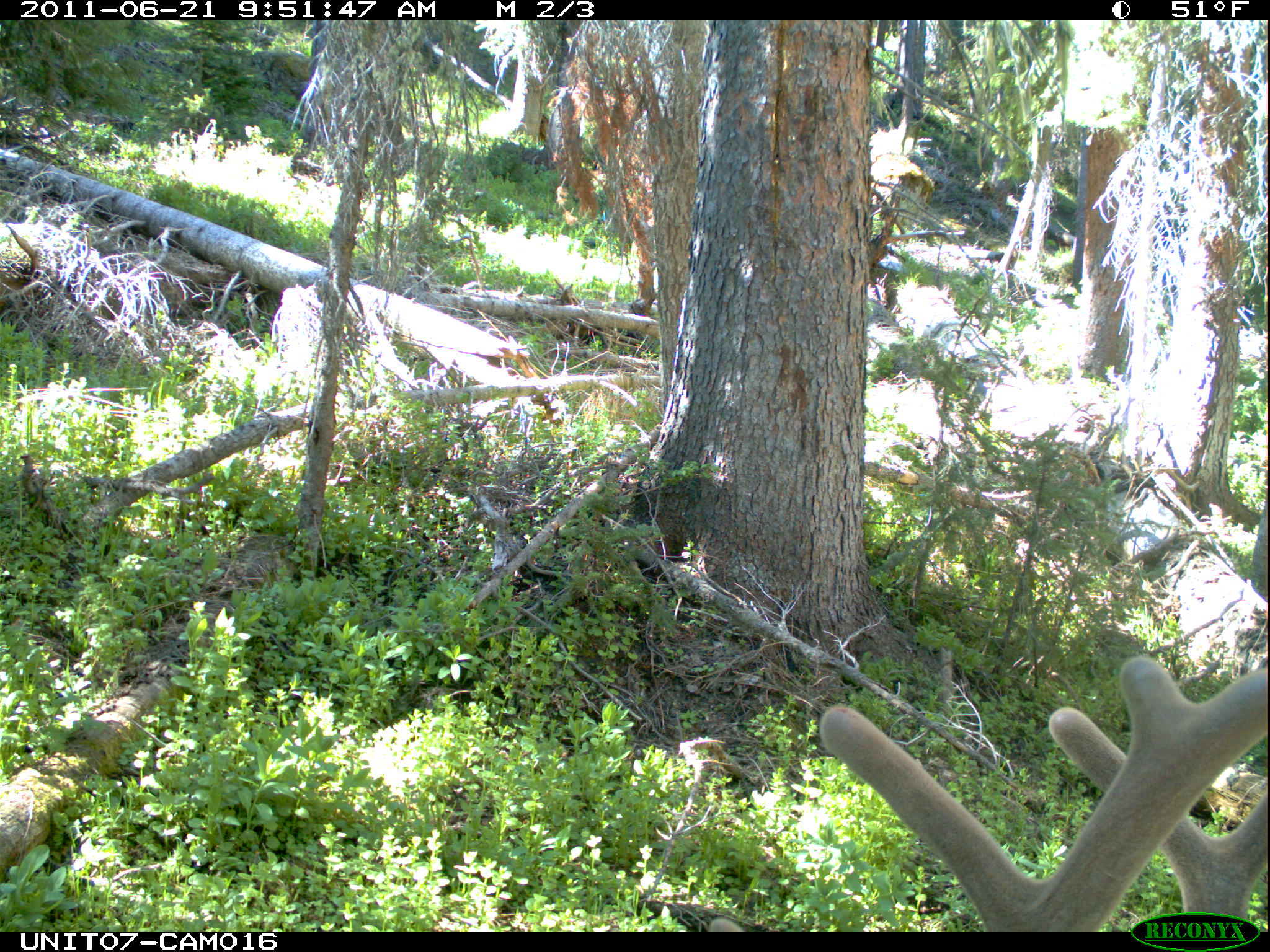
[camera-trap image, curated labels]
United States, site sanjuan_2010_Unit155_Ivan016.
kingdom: Animalia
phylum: Chordata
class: Mammalia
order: Artiodactyla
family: Cervidae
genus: Cervus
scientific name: Cervus elaphus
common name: red deer